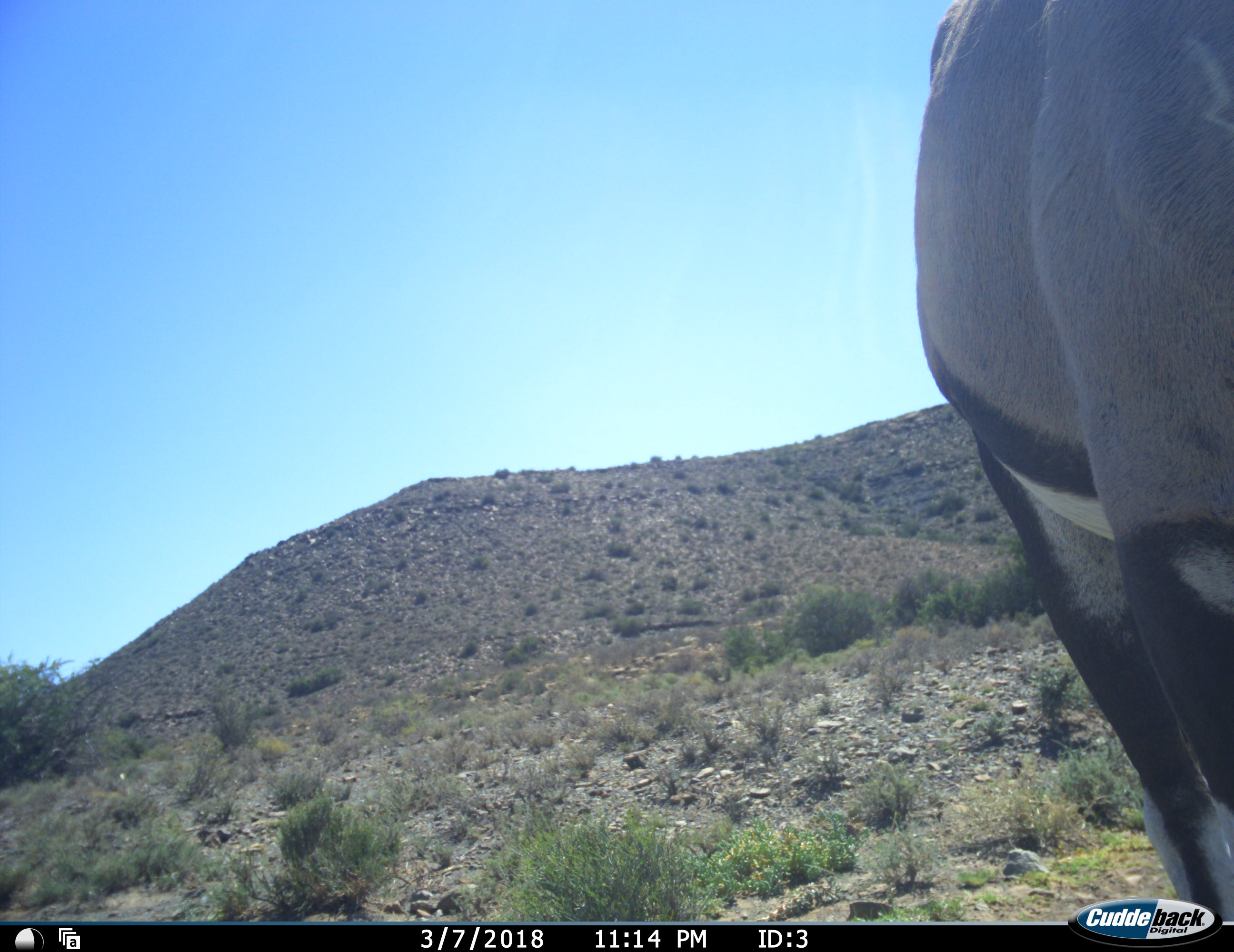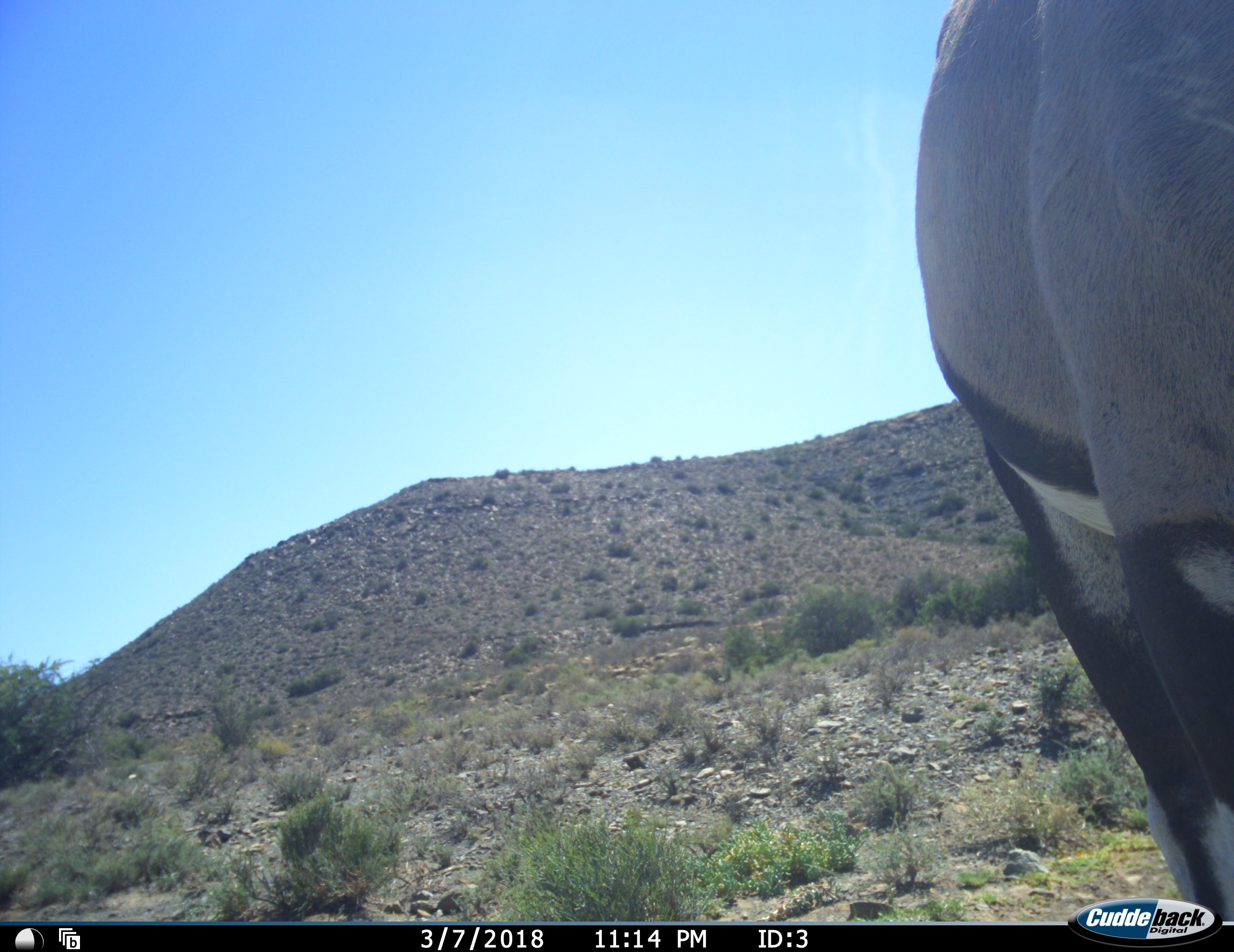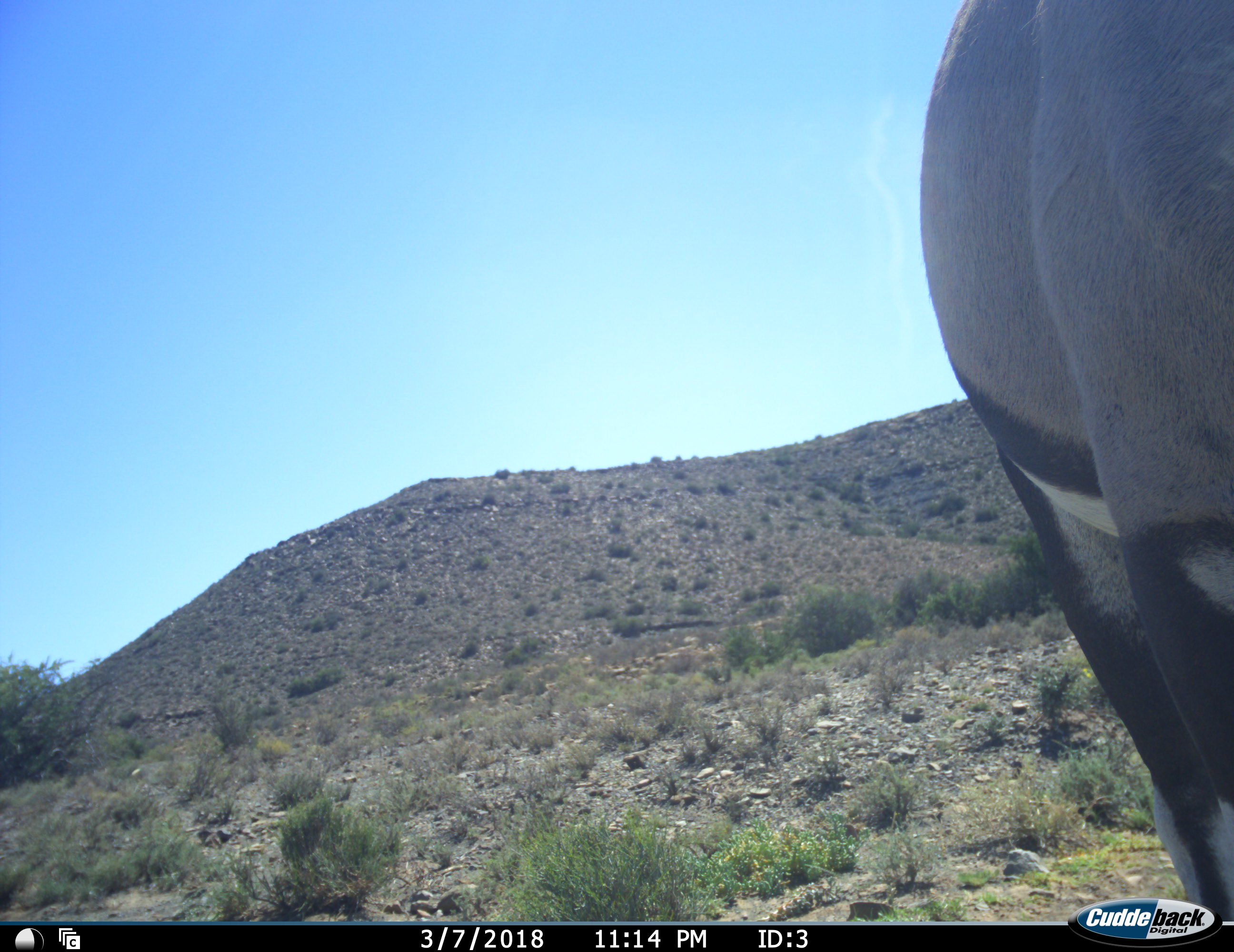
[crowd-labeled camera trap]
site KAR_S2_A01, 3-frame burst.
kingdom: Animalia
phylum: Chordata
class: Mammalia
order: Artiodactyla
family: Bovidae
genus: Oryx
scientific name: Oryx gazella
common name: gemsbok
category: oryx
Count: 1.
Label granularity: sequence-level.